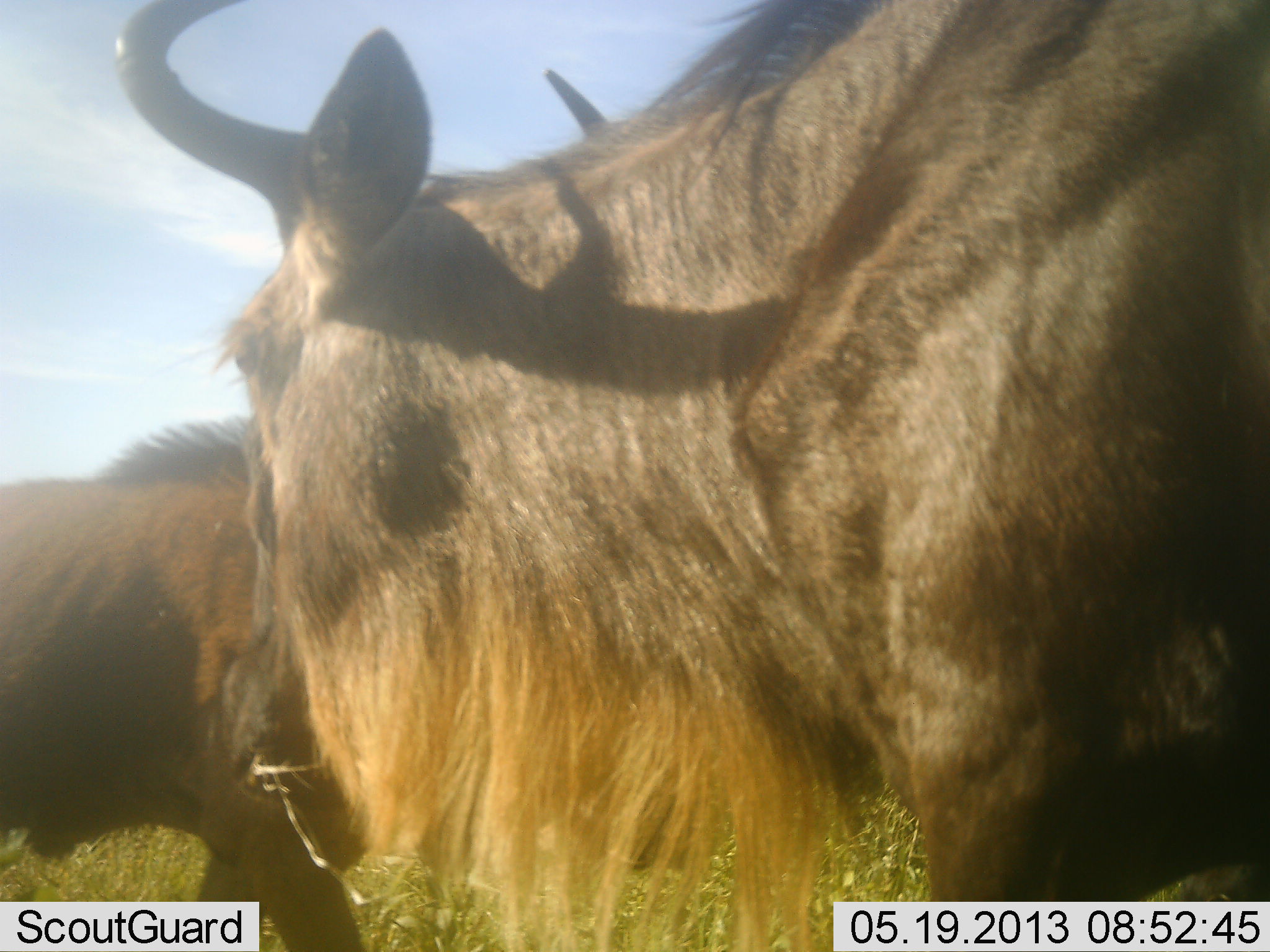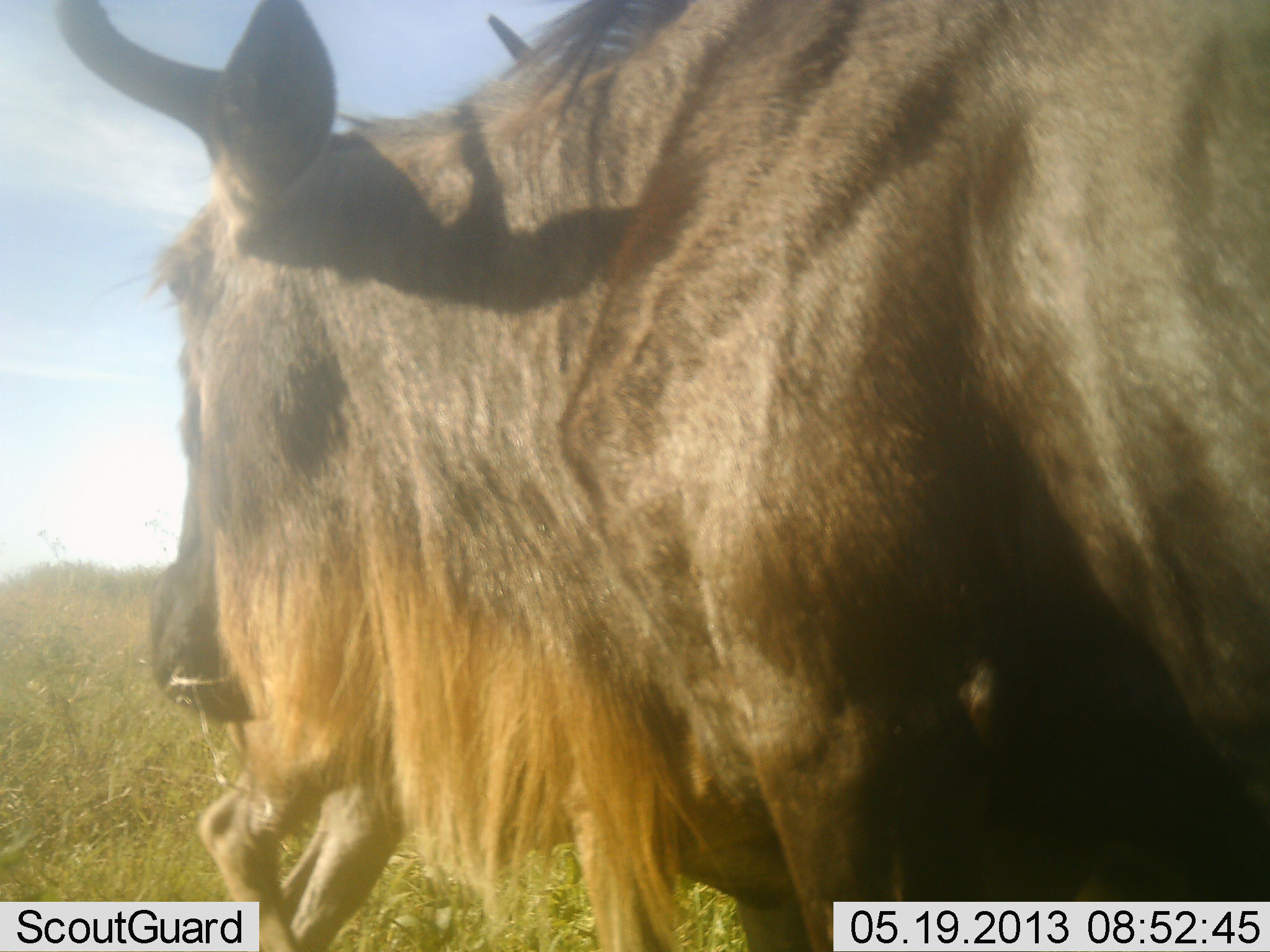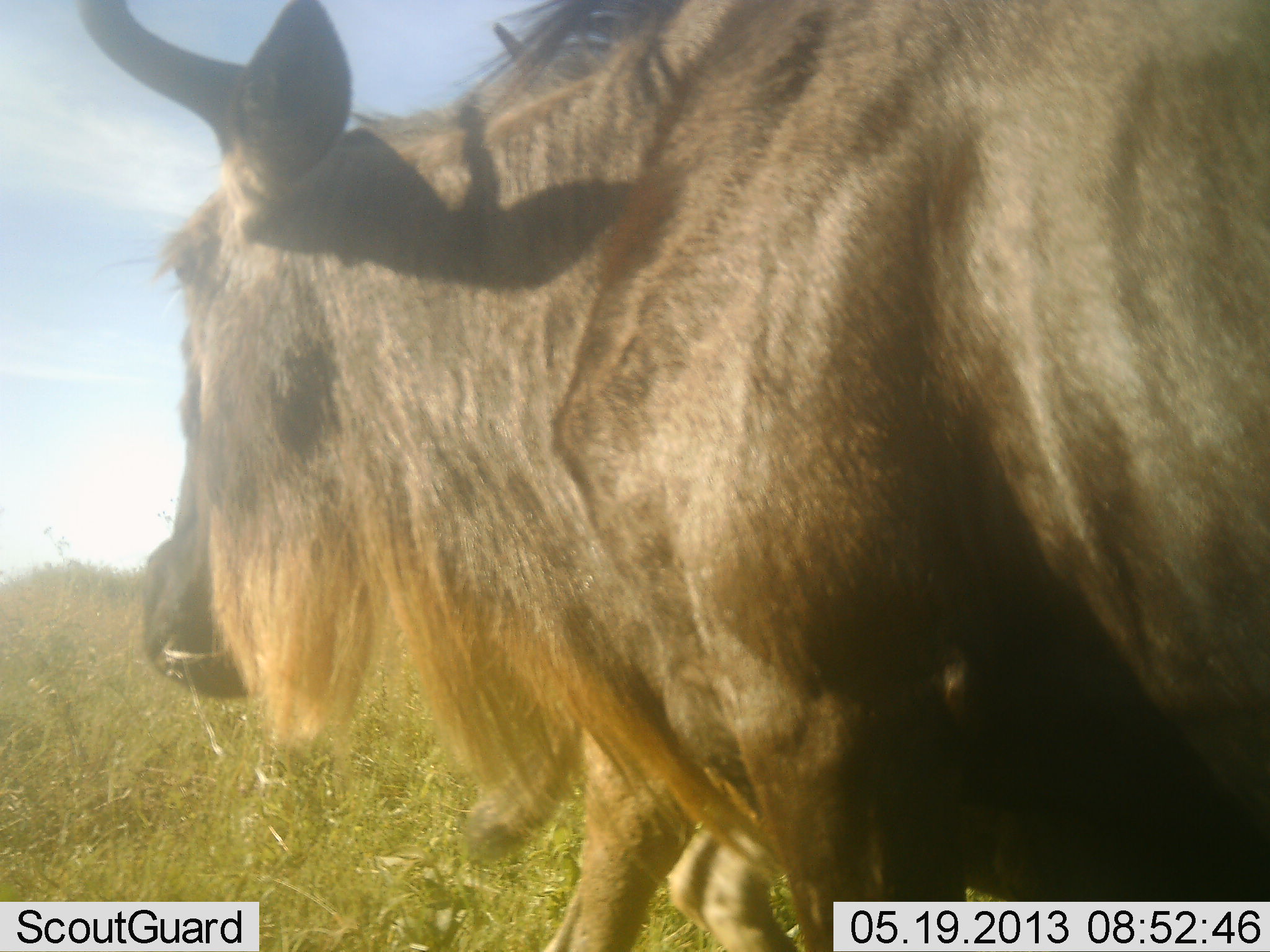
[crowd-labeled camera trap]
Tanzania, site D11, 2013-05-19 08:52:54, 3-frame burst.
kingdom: Animalia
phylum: Chordata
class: Mammalia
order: Artiodactyla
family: Bovidae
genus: Connochaetes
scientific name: Connochaetes taurinus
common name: blue wildebeest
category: wildebeest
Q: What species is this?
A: Wildebeest (blue wildebeest) (Connochaetes taurinus).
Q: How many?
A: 2.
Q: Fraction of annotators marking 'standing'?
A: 74%.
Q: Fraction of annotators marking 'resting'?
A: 0%.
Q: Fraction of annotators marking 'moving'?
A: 68%.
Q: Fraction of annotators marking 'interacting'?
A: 0%.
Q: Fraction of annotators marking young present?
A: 11%.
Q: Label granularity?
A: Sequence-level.